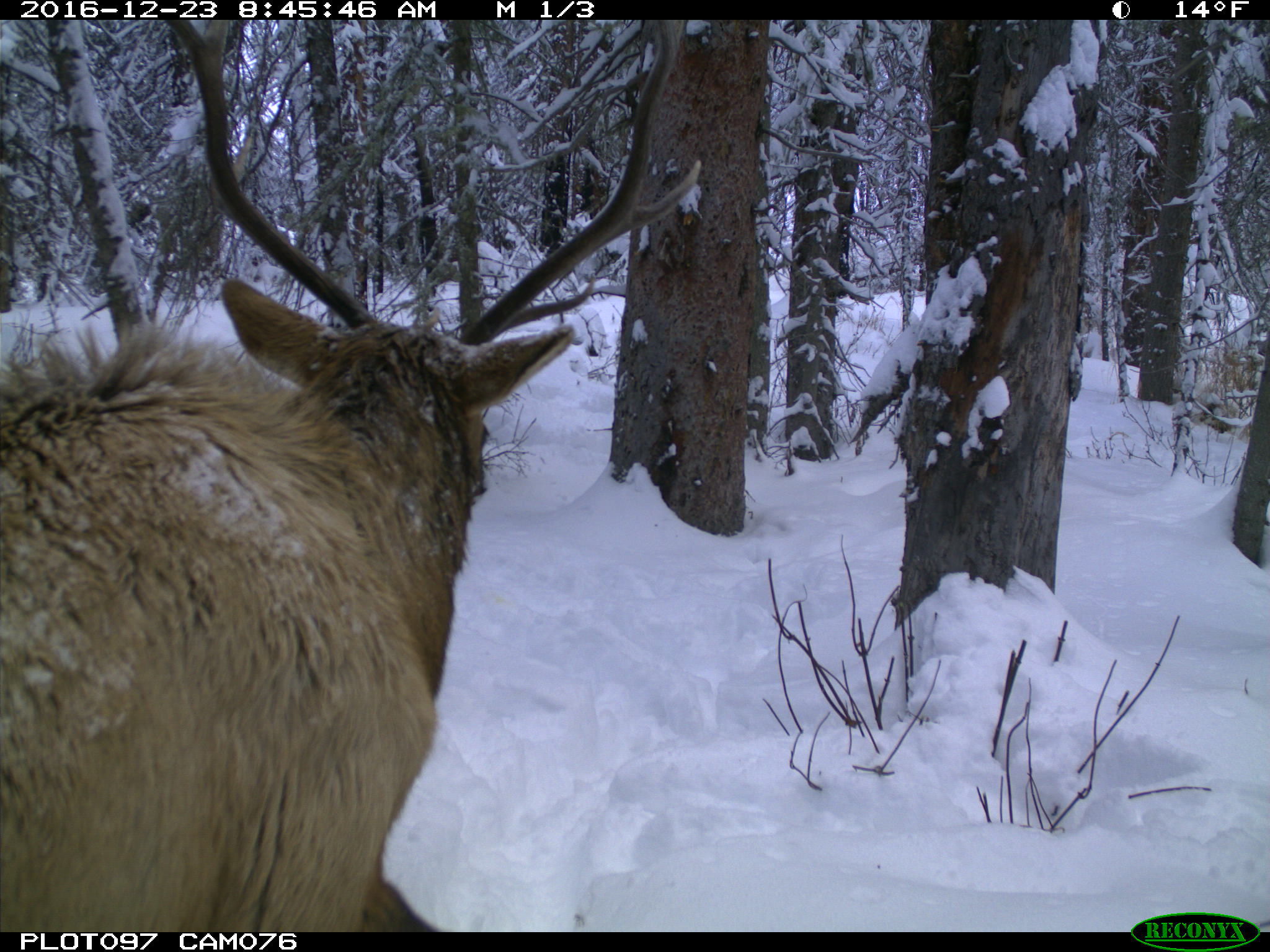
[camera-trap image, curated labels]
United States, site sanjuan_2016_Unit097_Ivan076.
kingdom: Animalia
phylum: Chordata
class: Mammalia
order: Artiodactyla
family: Cervidae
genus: Cervus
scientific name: Cervus elaphus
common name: red deer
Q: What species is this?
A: Cervus elaphus (red deer).